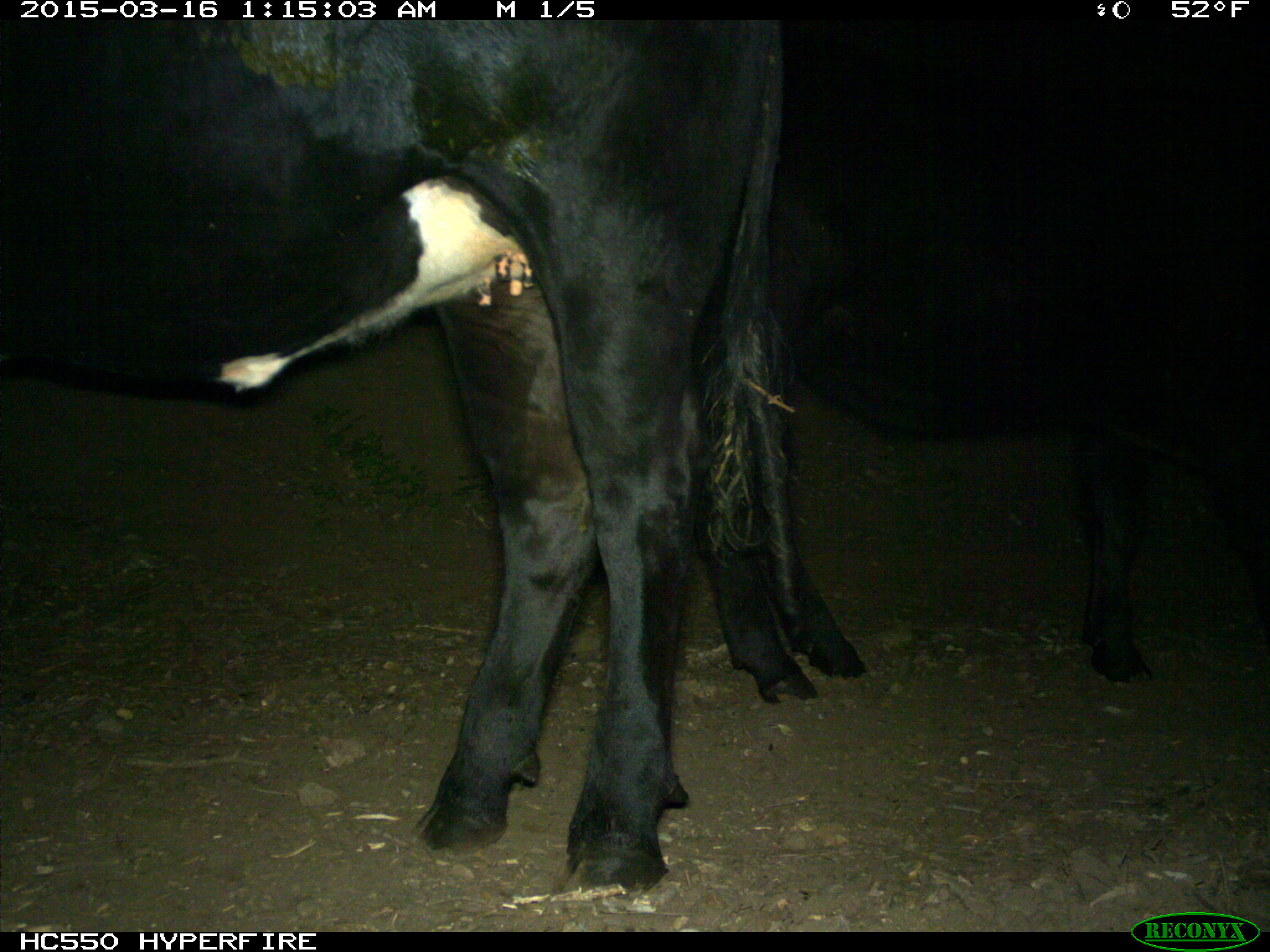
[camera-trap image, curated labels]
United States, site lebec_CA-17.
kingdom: Animalia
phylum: Chordata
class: Mammalia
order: Artiodactyla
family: Bovidae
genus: Bos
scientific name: Bos taurus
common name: domestic cow